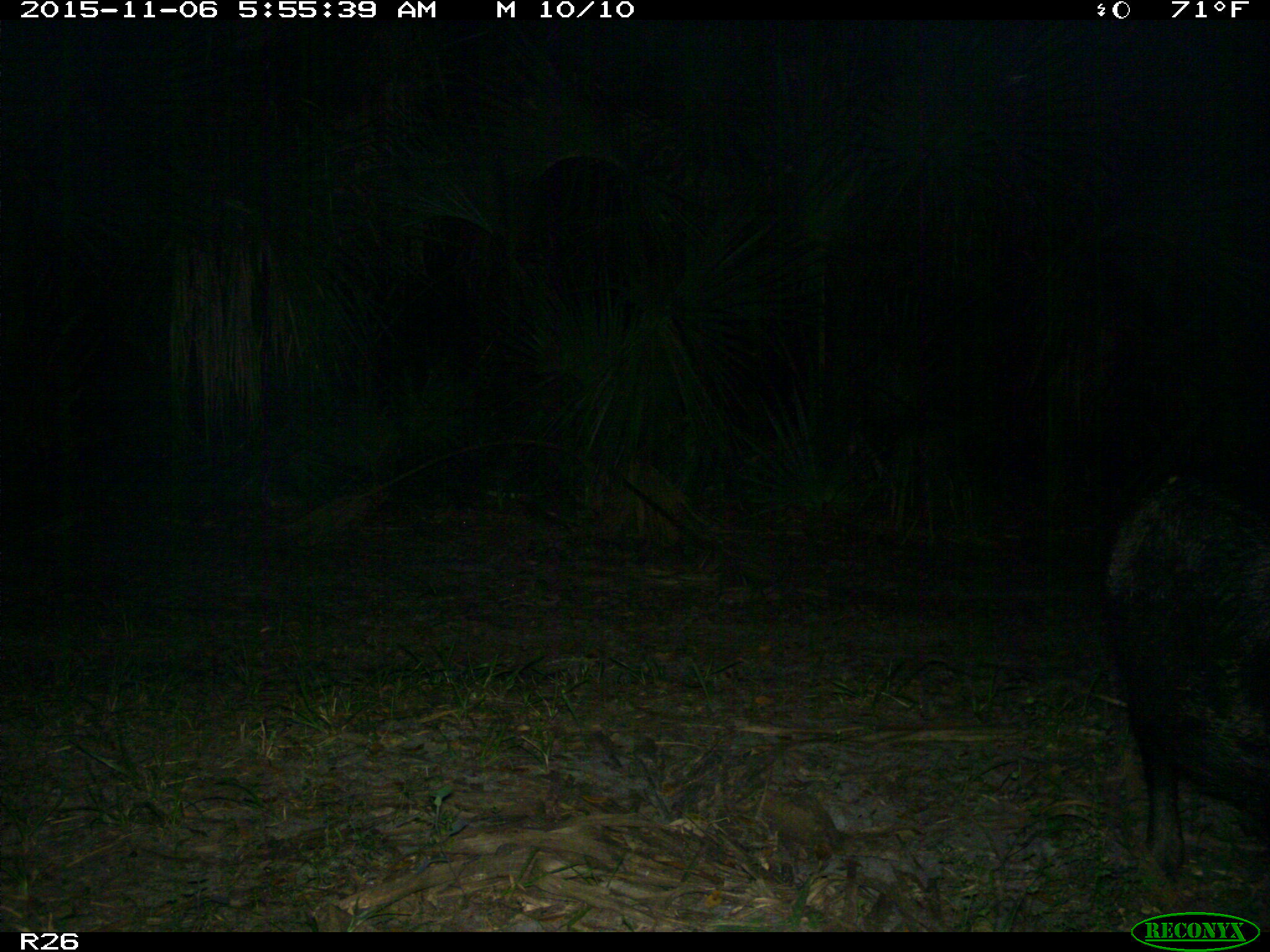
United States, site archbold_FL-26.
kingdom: Animalia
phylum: Chordata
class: Mammalia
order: Artiodactyla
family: Suidae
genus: Sus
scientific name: Sus scrofa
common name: wild boar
Sus scrofa (wild boar).